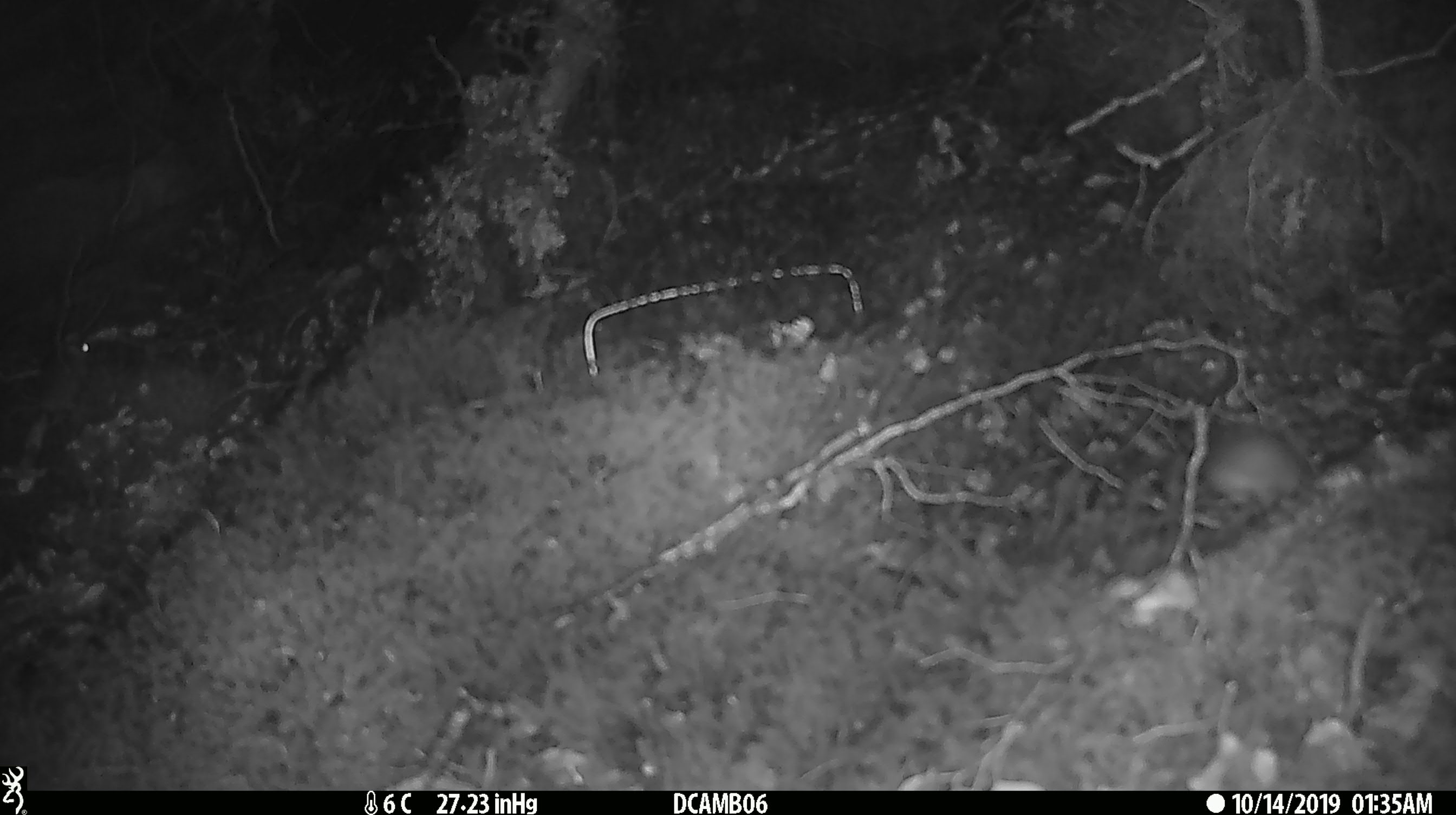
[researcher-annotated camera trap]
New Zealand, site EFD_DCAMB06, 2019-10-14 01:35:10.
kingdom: Animalia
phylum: Chordata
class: Mammalia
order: Rodentia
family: Muridae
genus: Mus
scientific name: Mus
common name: mouse